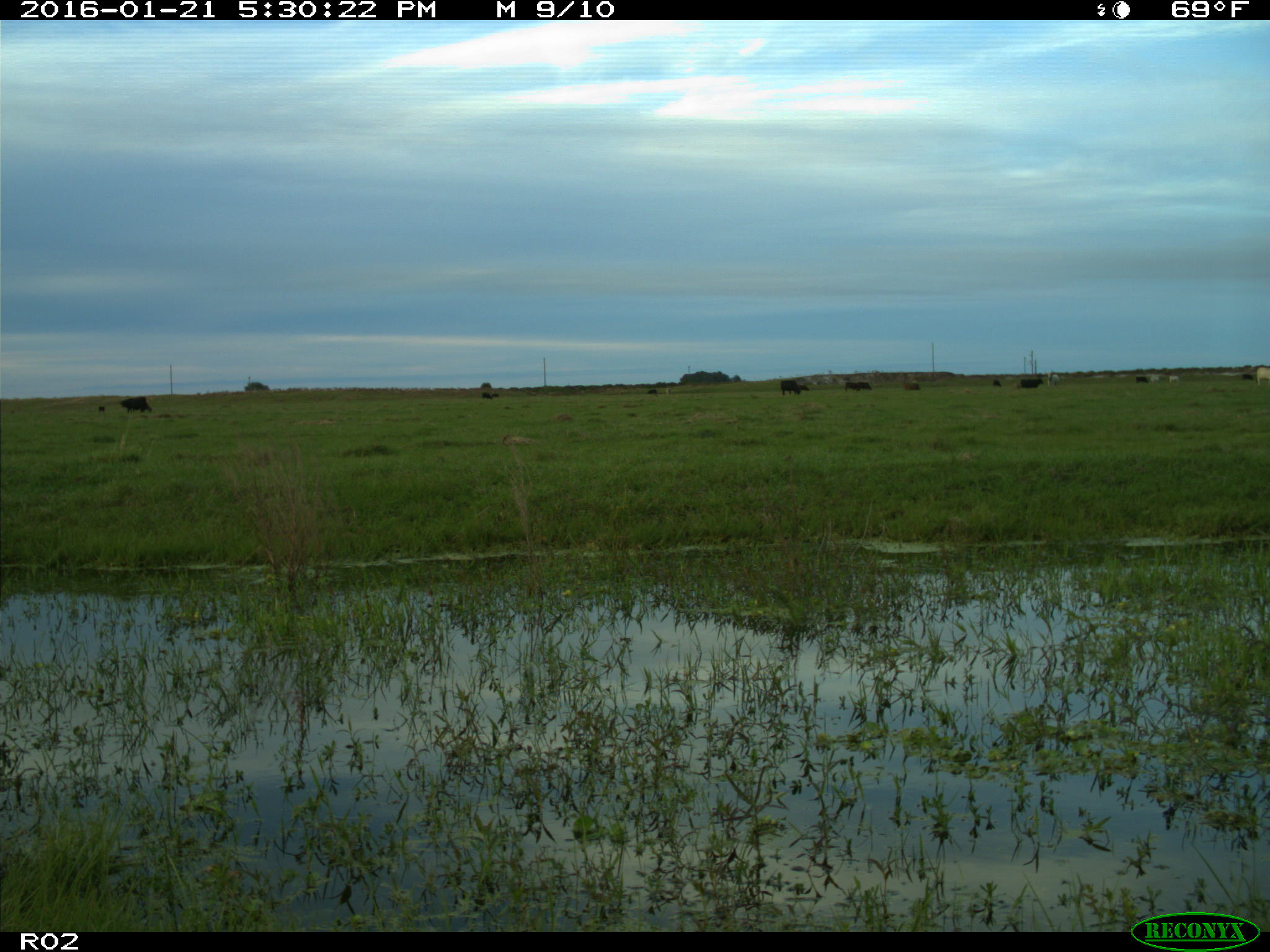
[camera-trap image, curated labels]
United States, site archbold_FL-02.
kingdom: Animalia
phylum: Chordata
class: Mammalia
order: Artiodactyla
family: Bovidae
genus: Bos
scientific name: Bos taurus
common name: domestic cow